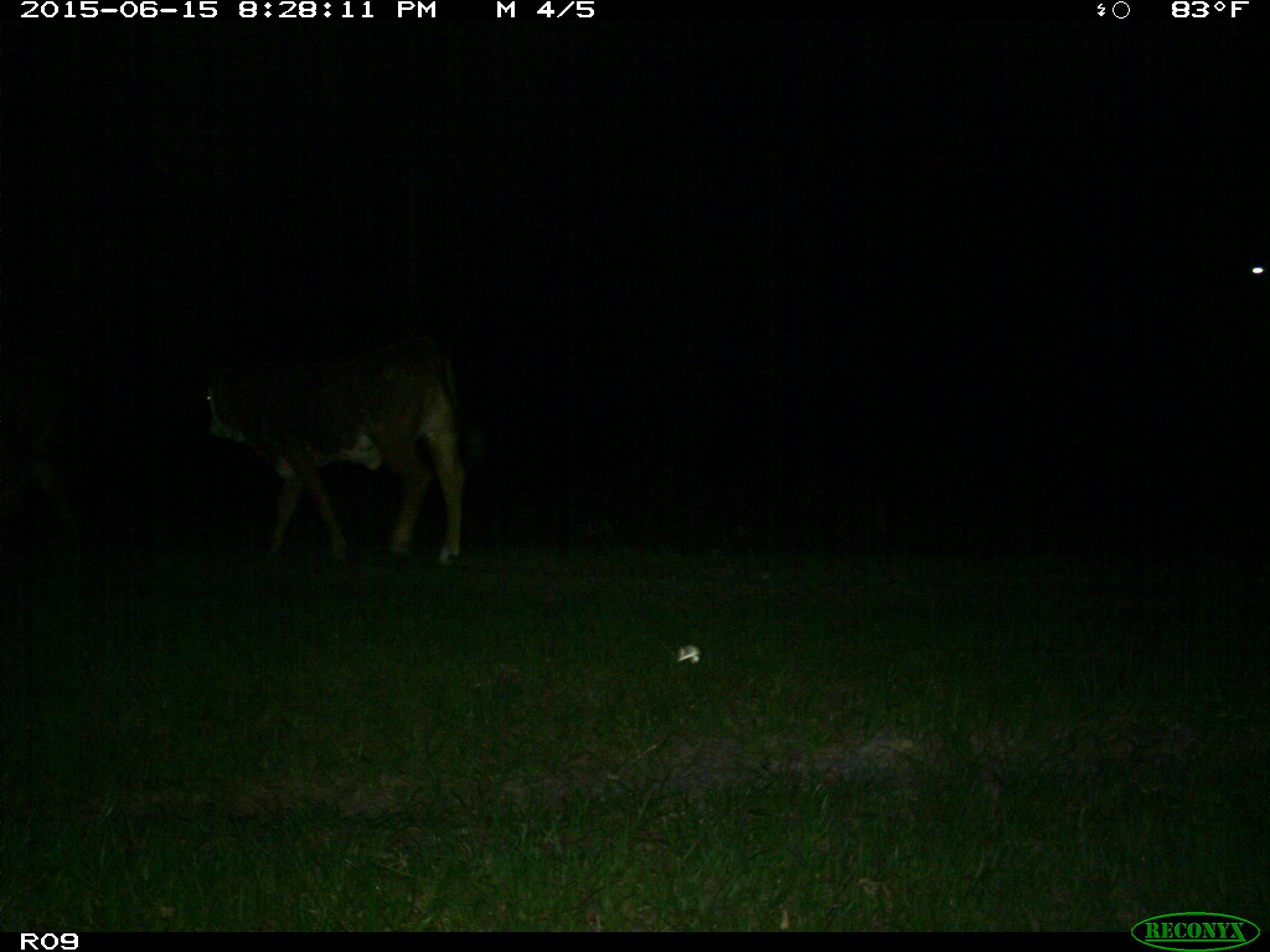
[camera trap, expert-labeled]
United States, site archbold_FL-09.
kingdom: Animalia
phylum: Chordata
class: Mammalia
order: Artiodactyla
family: Bovidae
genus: Bos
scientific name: Bos taurus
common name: domestic cow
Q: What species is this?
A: Bos taurus (domestic cow).